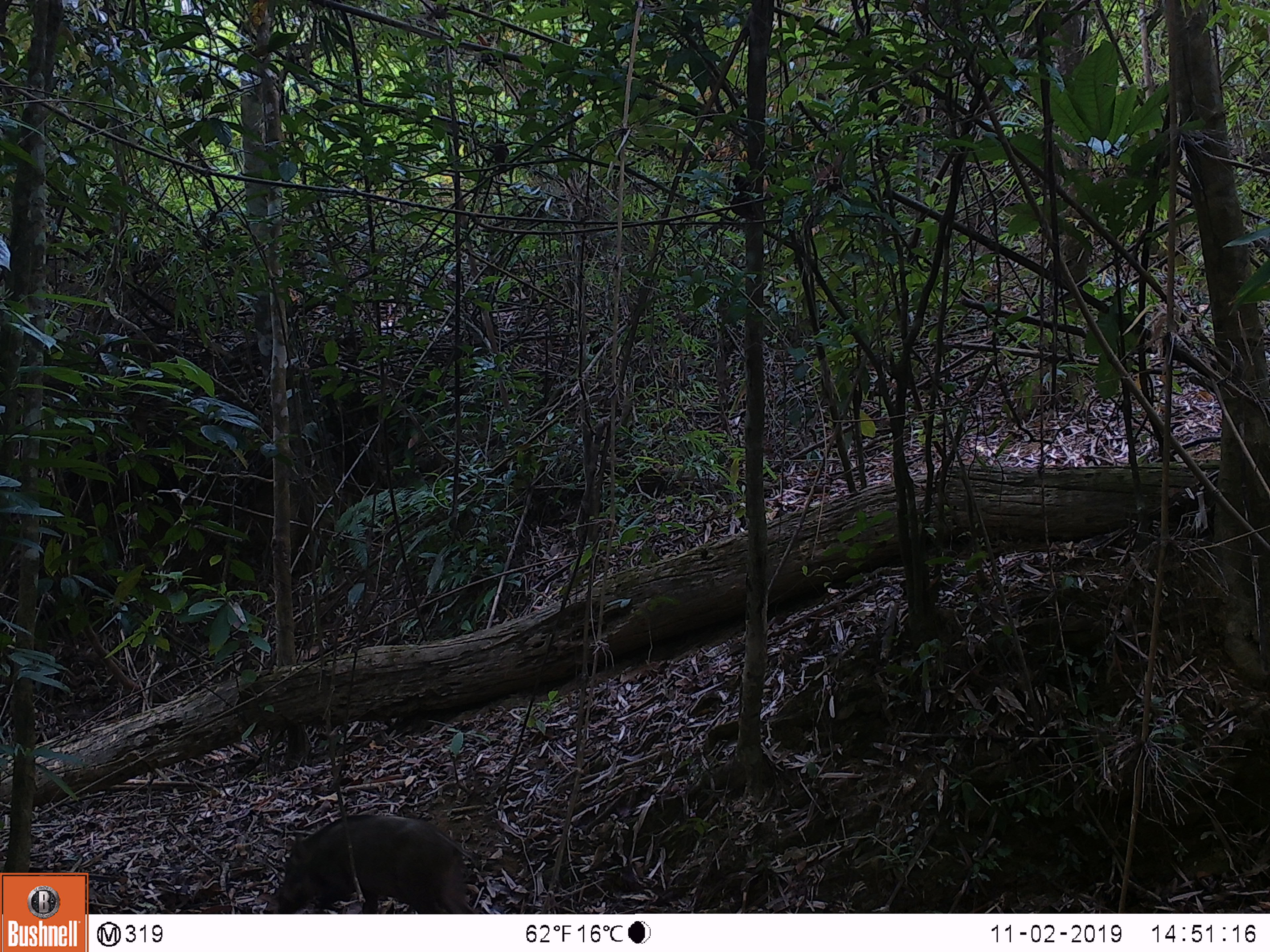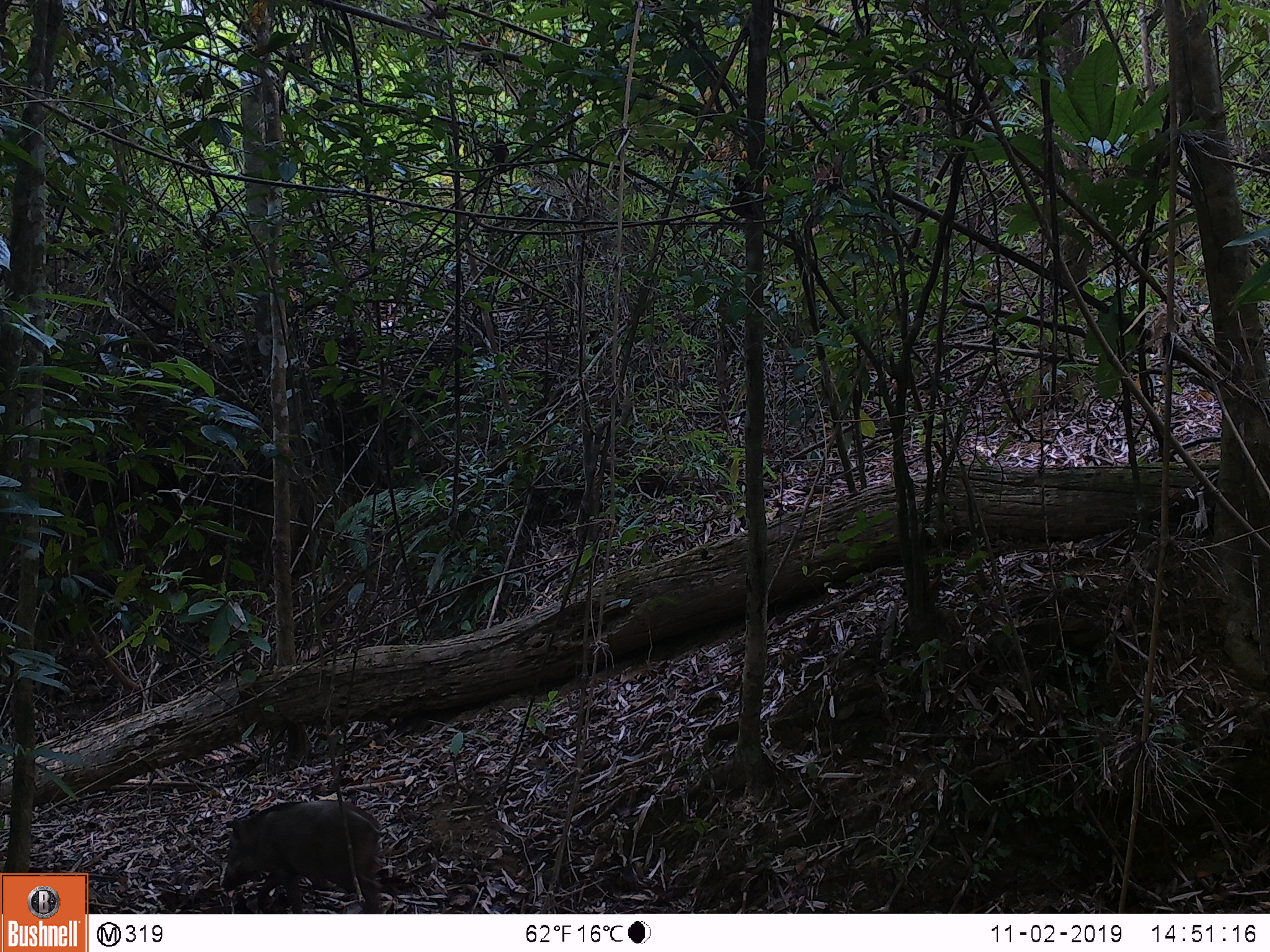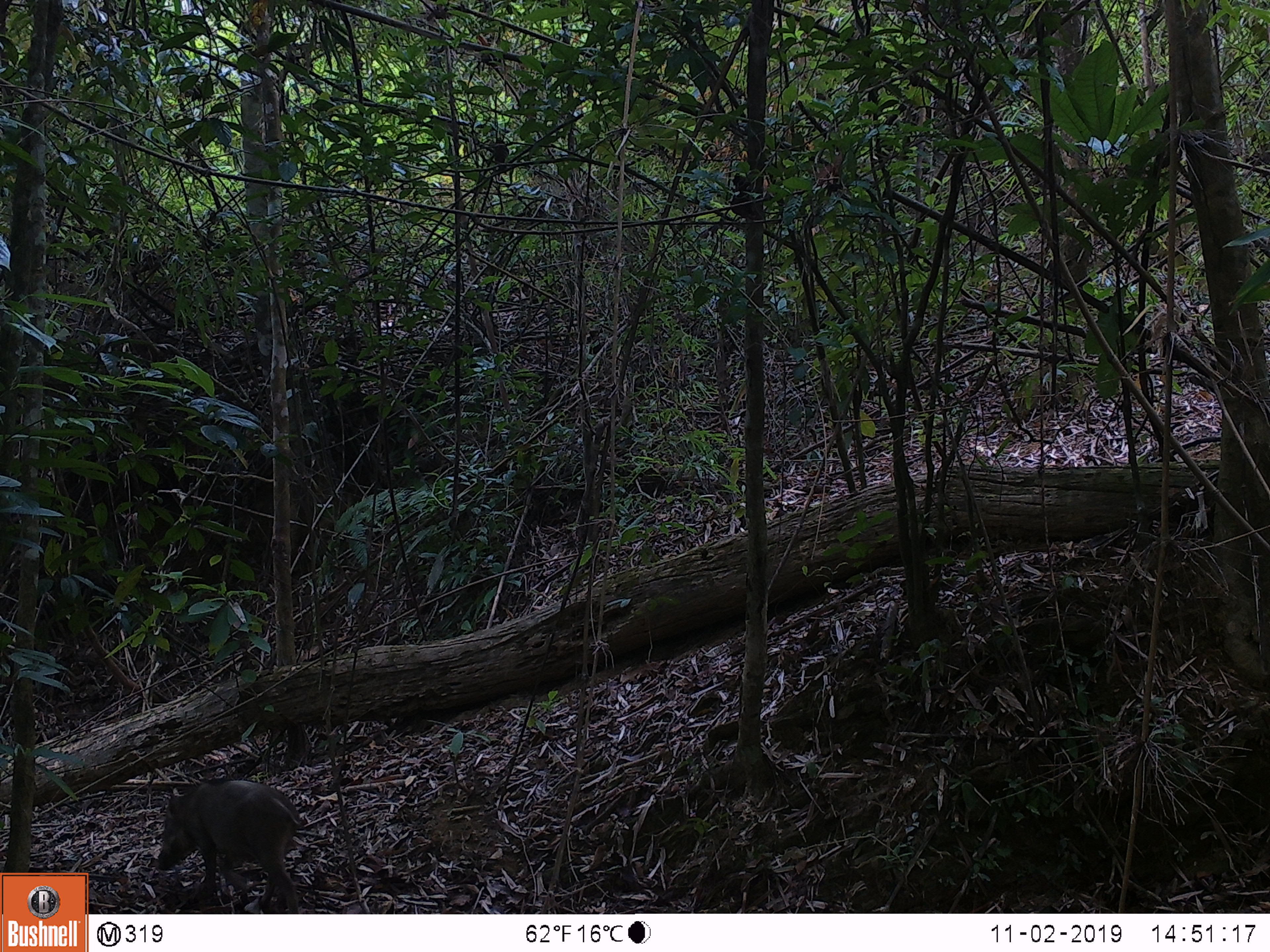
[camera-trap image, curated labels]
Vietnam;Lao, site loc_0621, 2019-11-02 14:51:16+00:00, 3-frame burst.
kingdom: Animalia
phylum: Chordata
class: Mammalia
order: Artiodactyla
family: Suidae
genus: Sus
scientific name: Sus scrofa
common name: eurasian wild pig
Eurasian wild pig (Sus scrofa). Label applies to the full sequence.